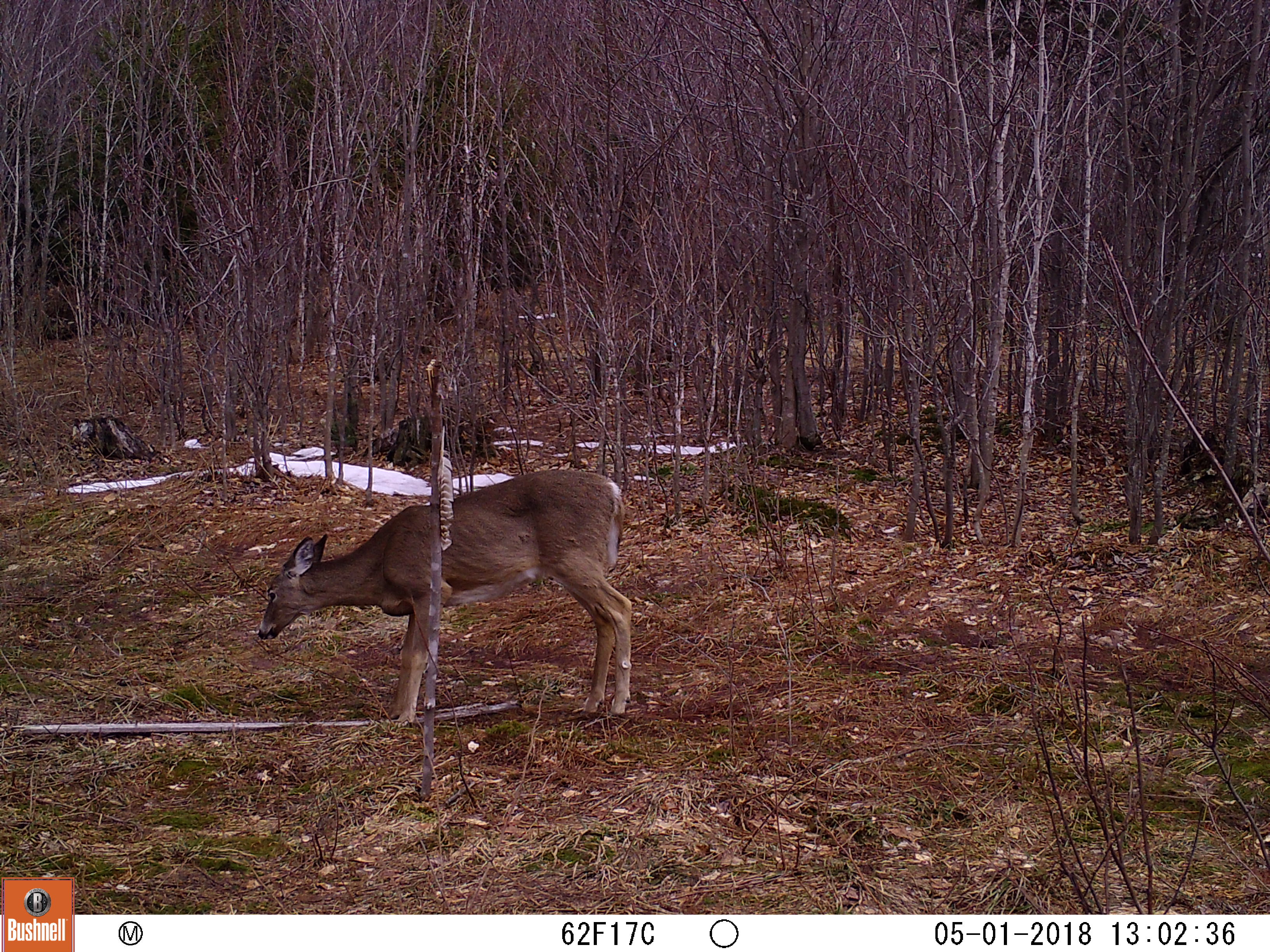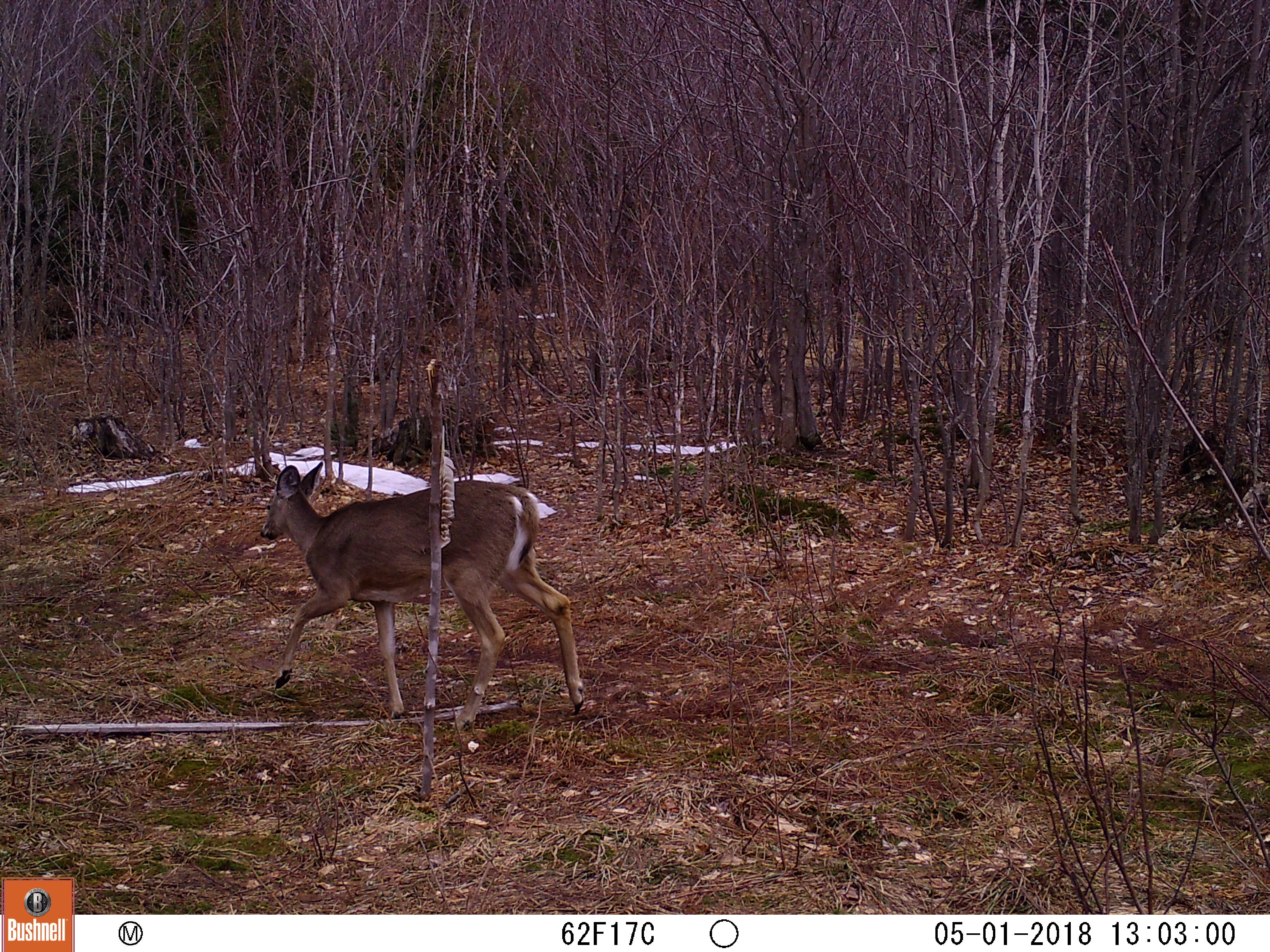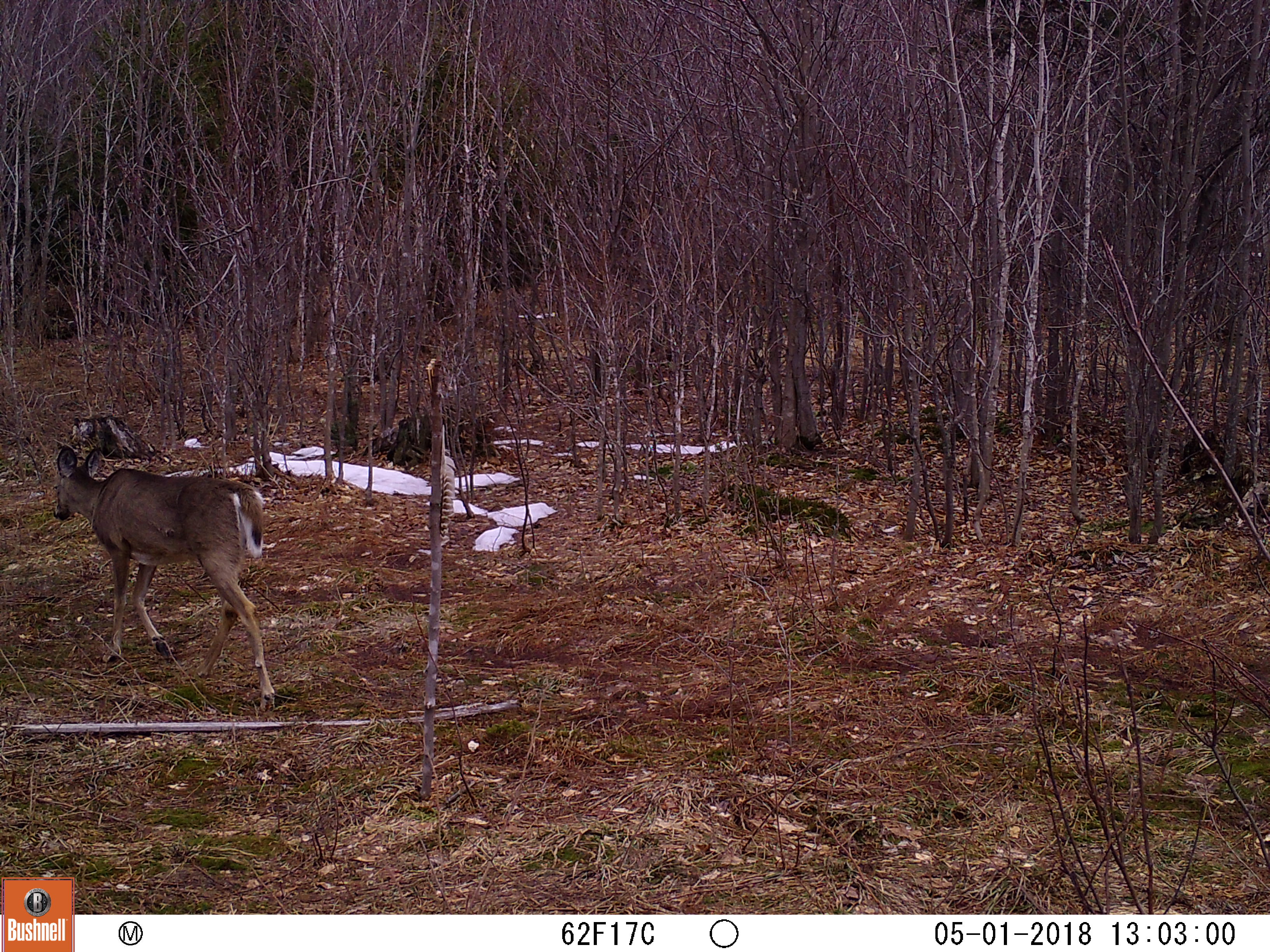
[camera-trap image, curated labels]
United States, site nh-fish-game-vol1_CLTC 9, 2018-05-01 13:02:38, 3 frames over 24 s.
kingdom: Animalia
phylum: Chordata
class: Mammalia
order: Artiodactyla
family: Cervidae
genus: Odocoileus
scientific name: Odocoileus virginianus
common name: white-tailed deer